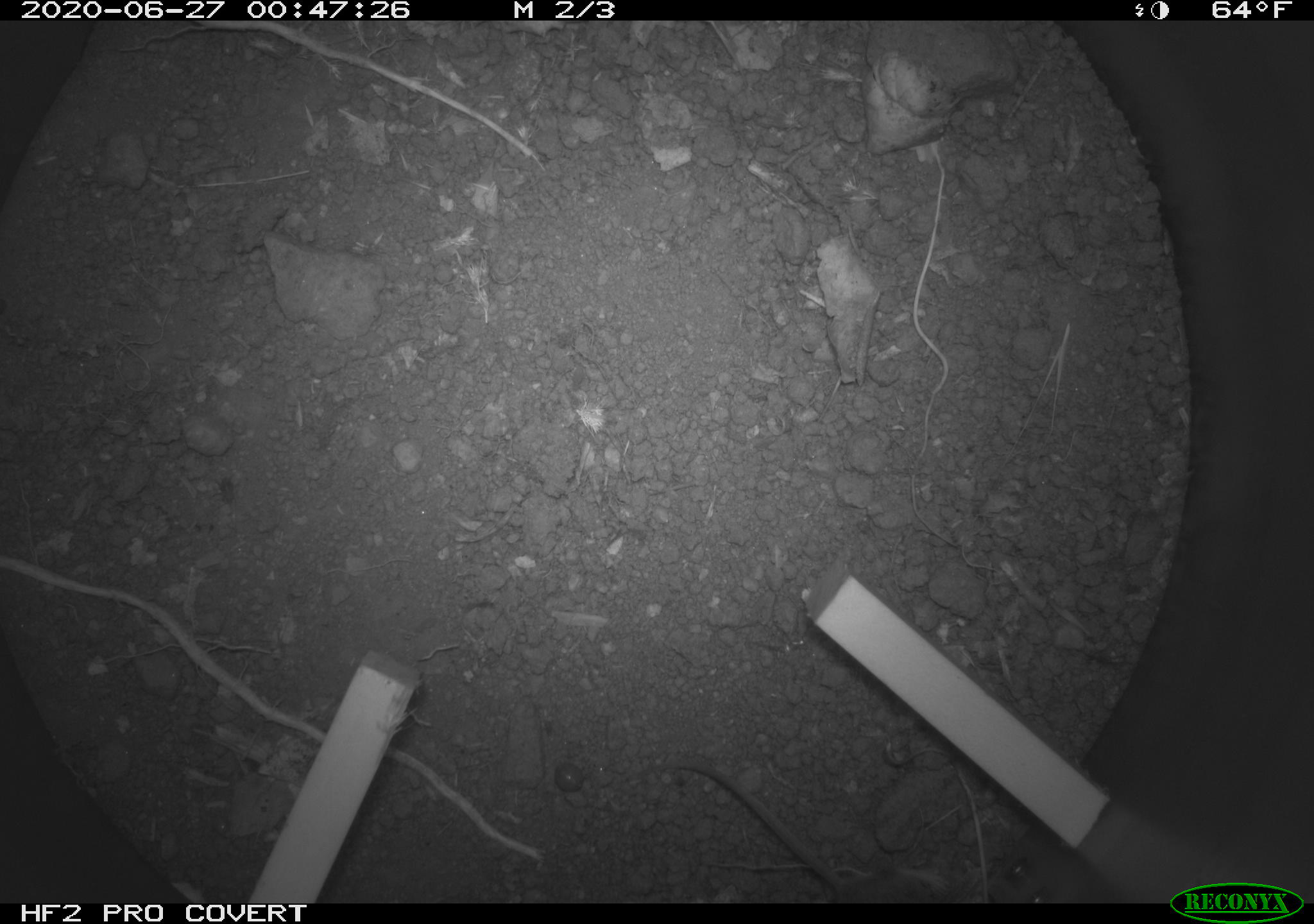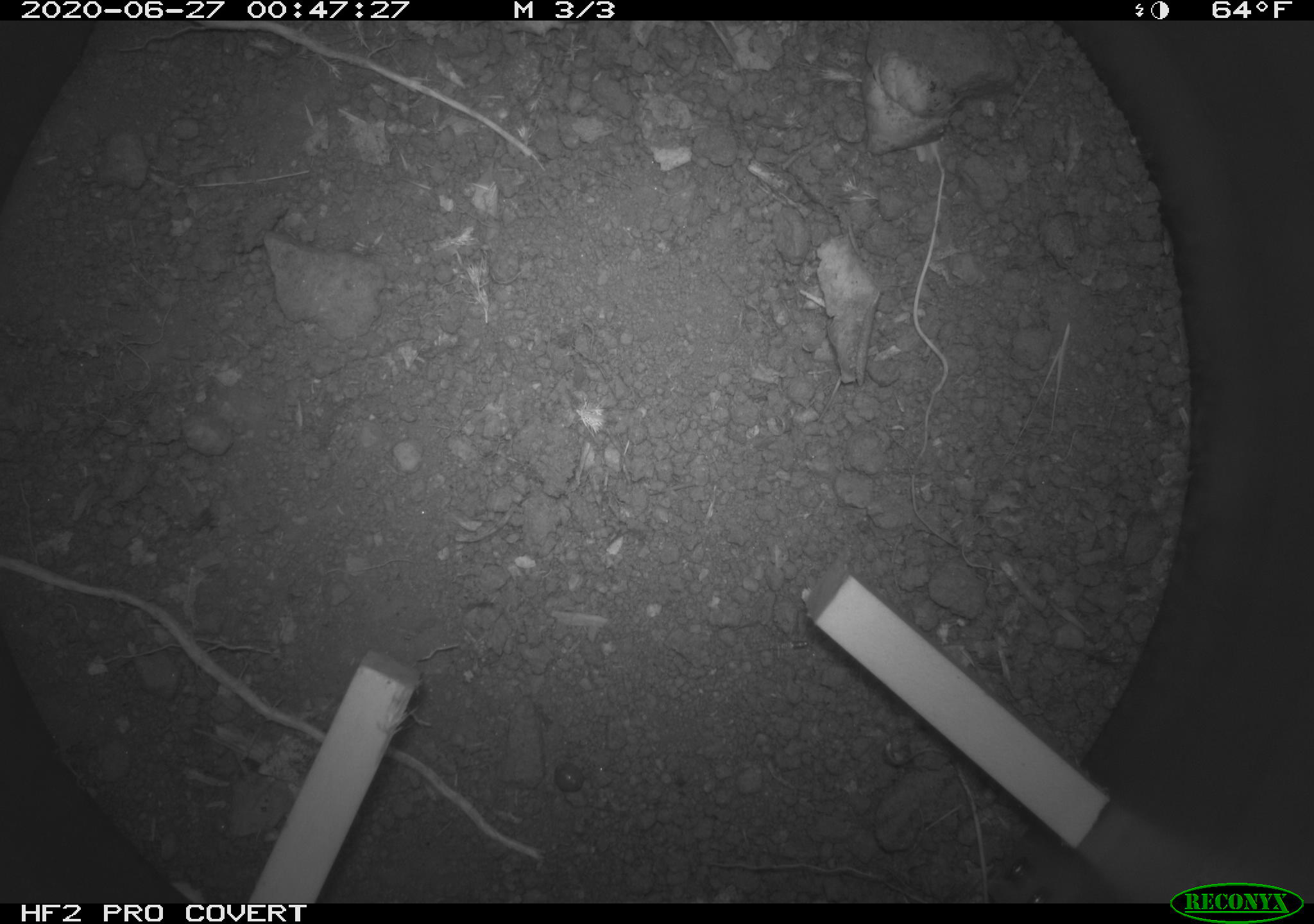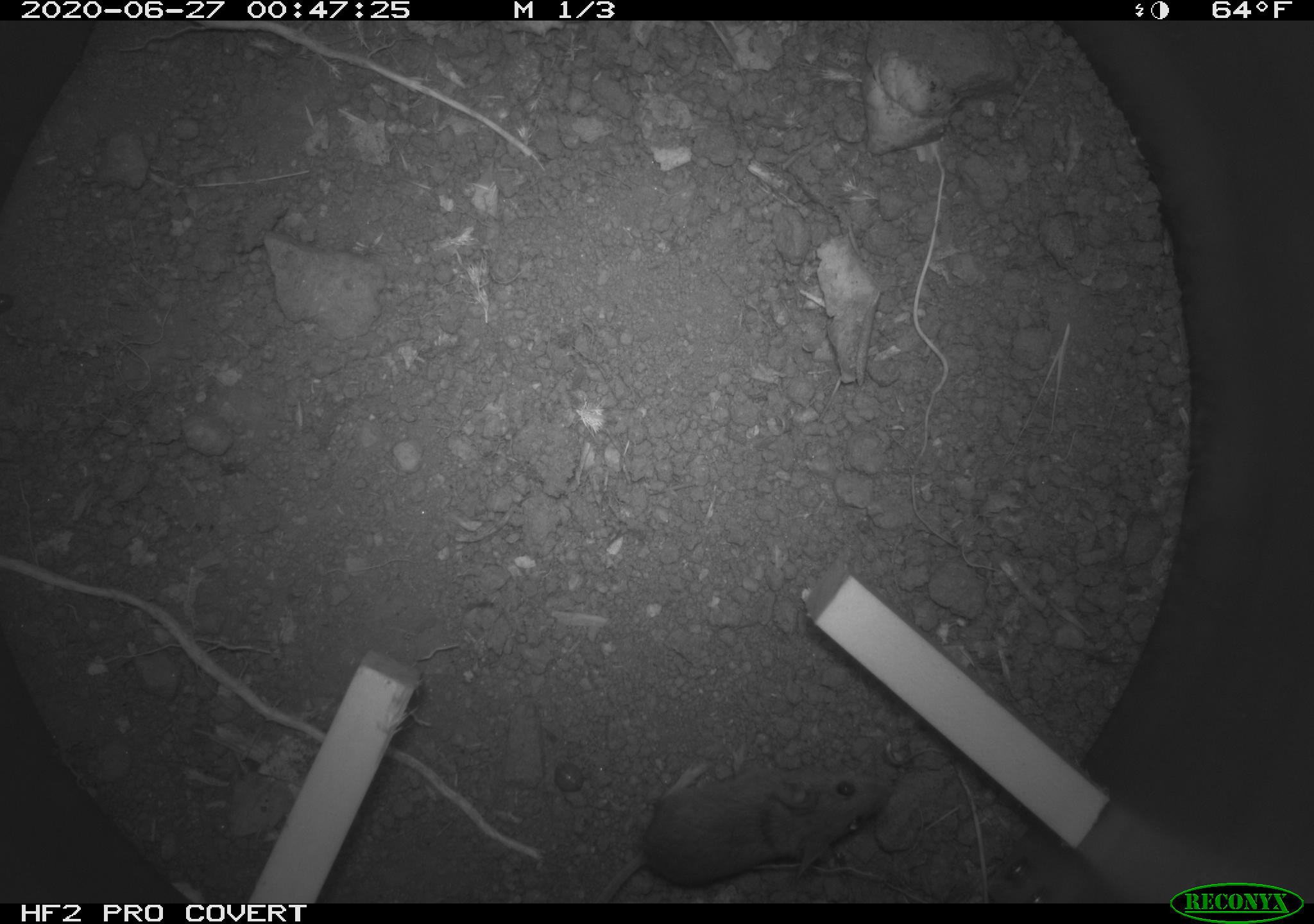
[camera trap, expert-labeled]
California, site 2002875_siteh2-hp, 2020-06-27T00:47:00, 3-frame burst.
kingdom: Animalia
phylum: Chordata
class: Mammalia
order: Rodentia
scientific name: Rodentia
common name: rodent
Rodent (Rodentia).